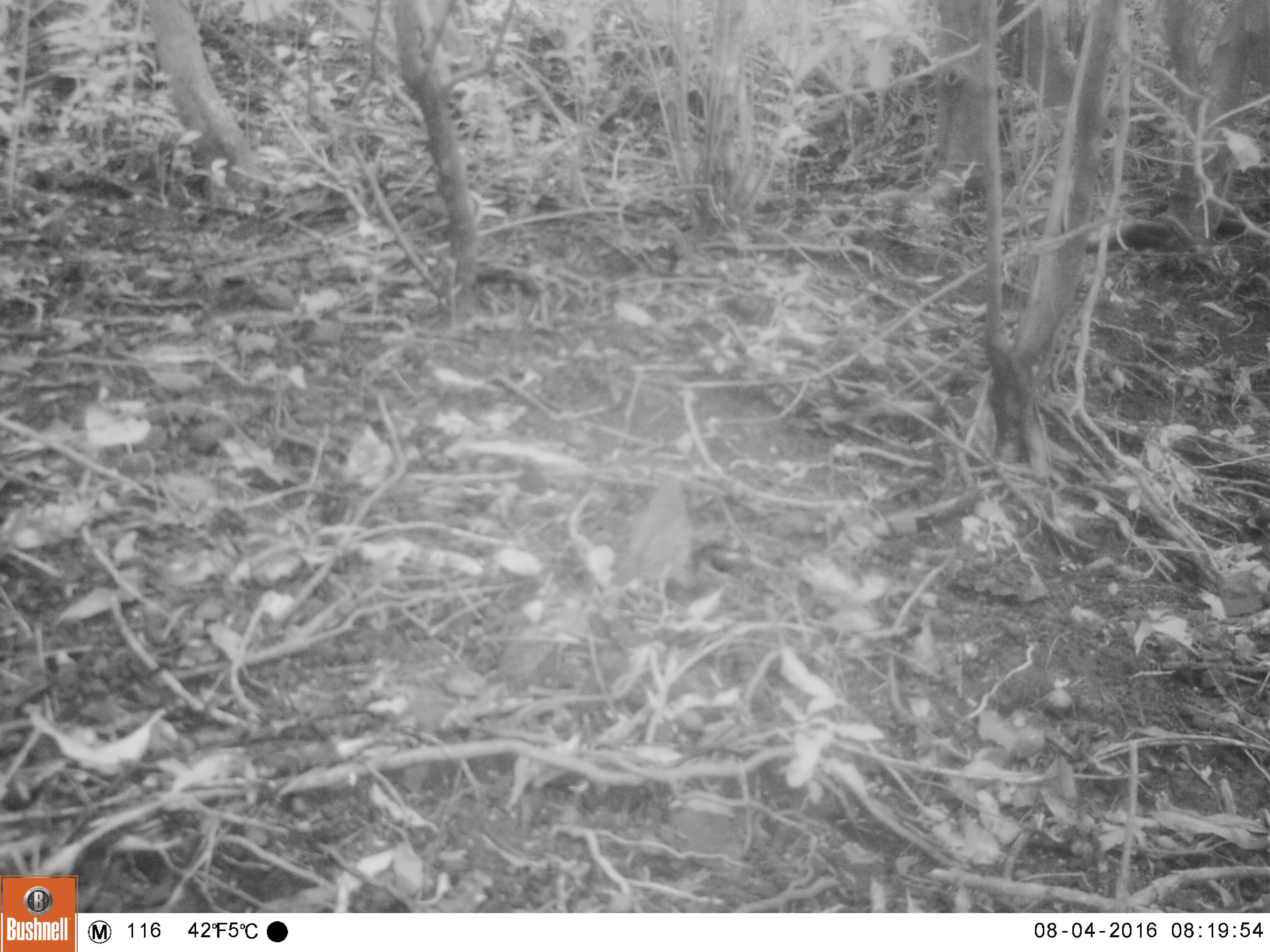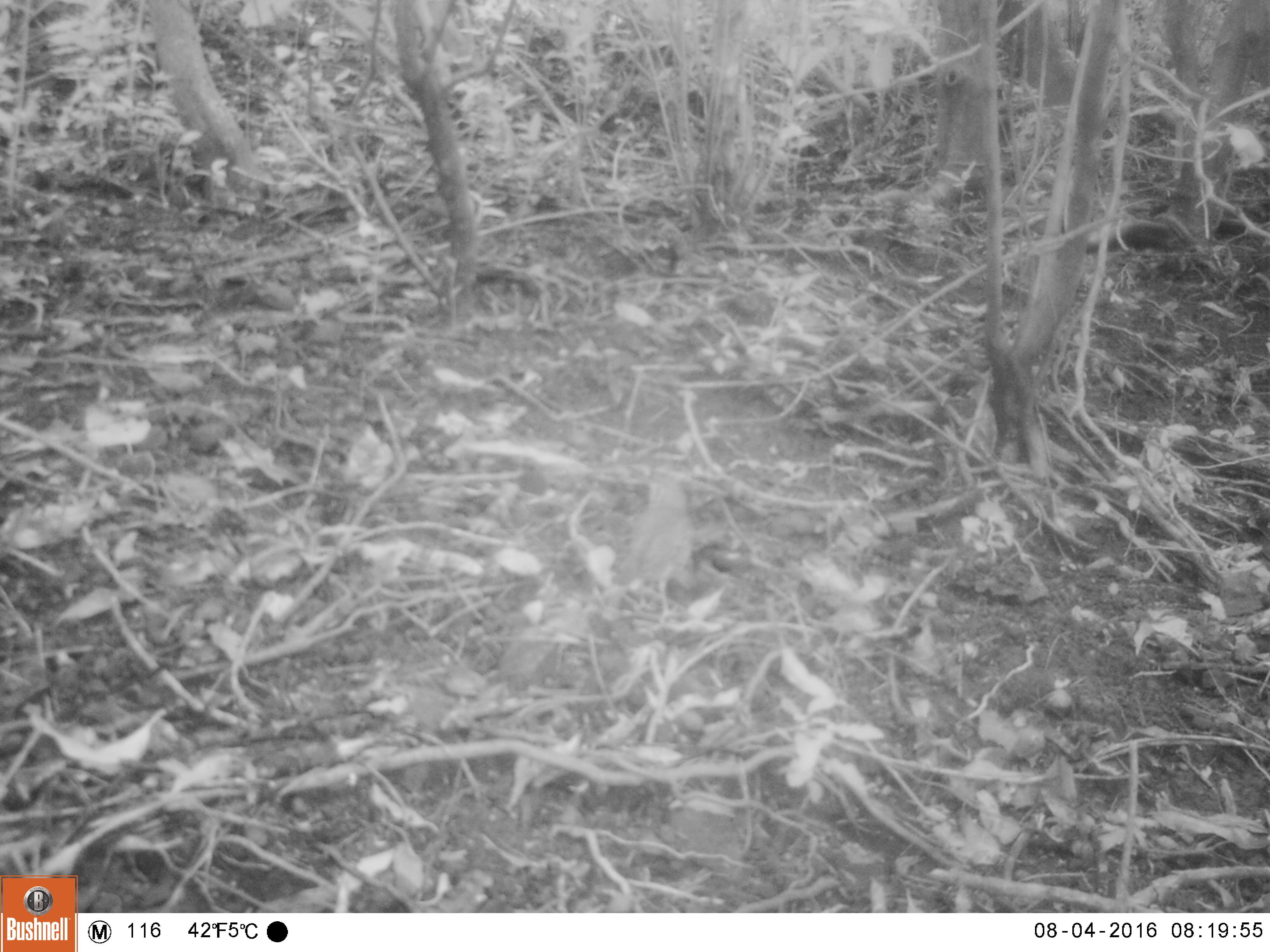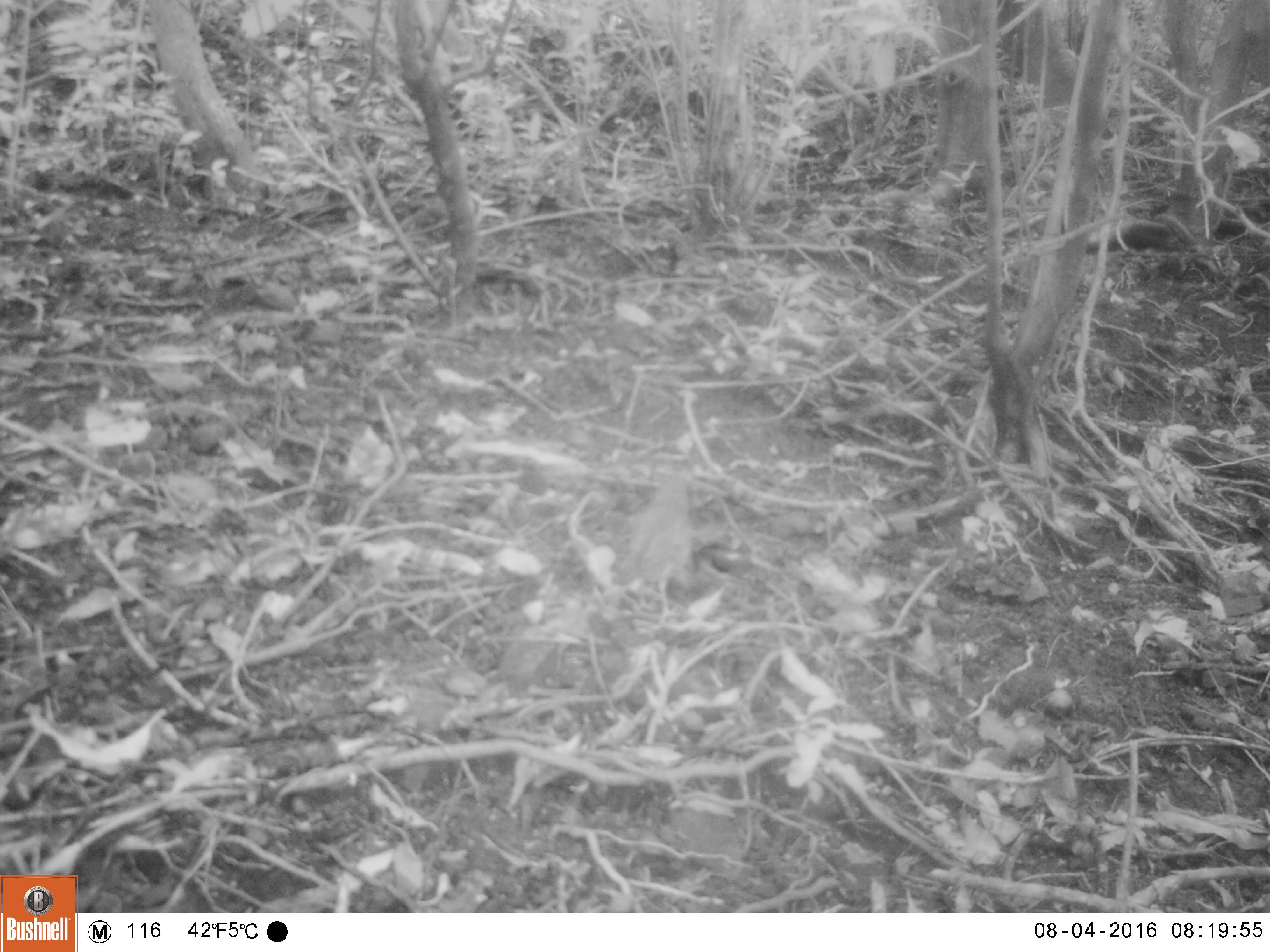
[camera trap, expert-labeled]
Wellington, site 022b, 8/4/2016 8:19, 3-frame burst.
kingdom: Animalia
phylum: Chordata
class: Aves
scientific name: Aves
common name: bird